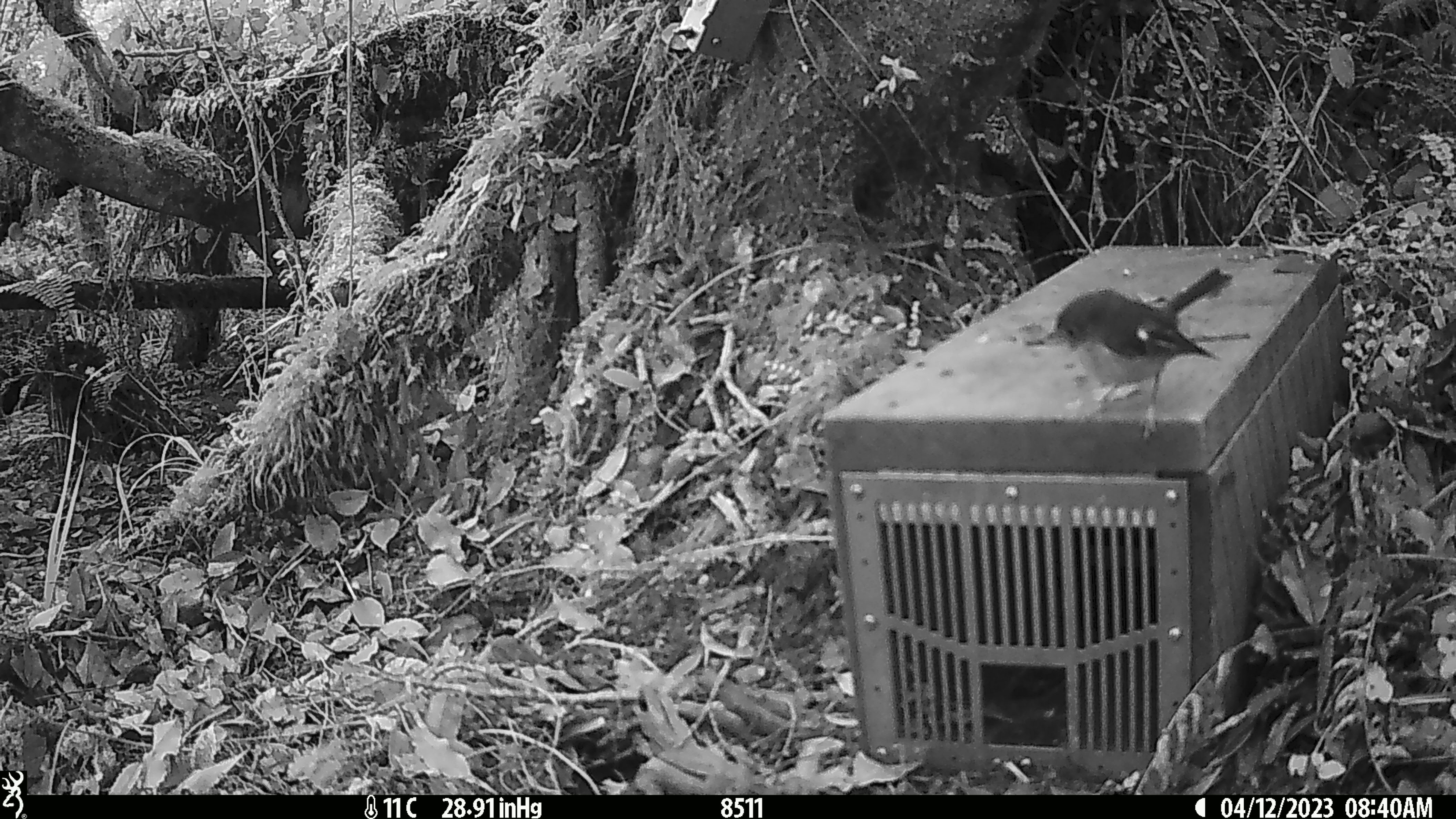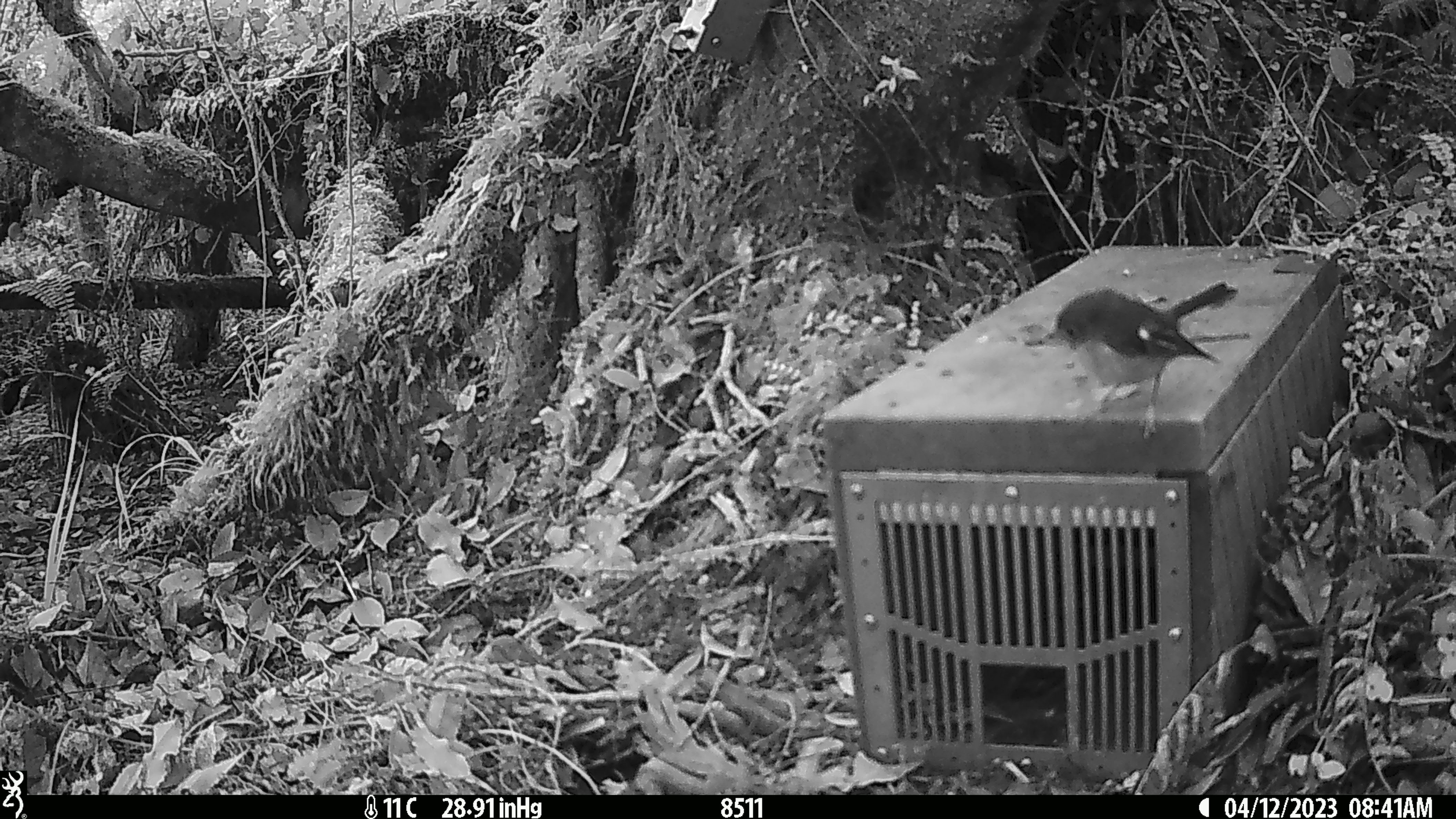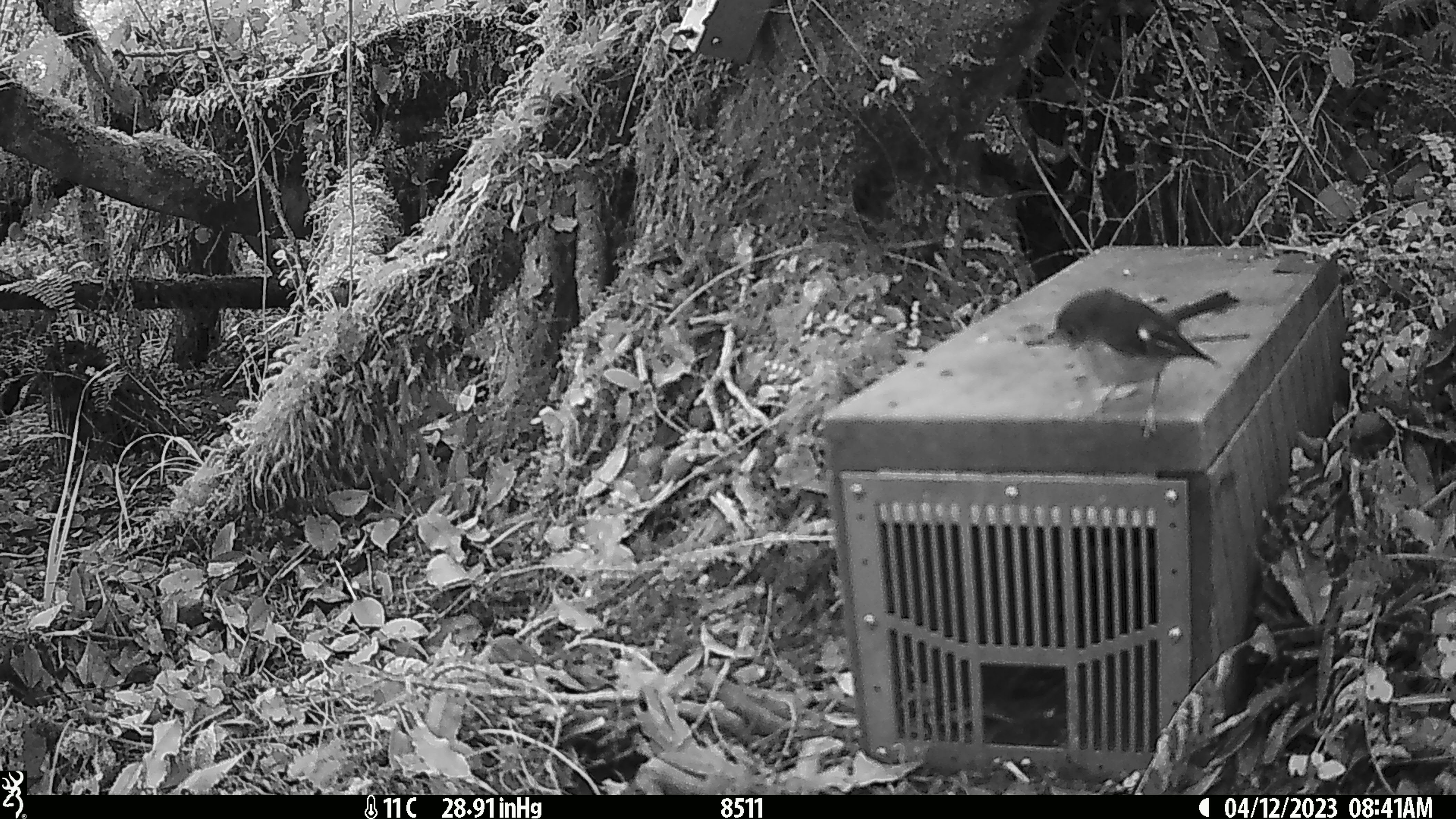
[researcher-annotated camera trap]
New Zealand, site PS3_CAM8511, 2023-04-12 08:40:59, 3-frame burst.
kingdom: Animalia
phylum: Chordata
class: Aves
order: Passeriformes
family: Petroicidae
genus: Petroica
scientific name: Petroica macrocephala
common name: tomtit